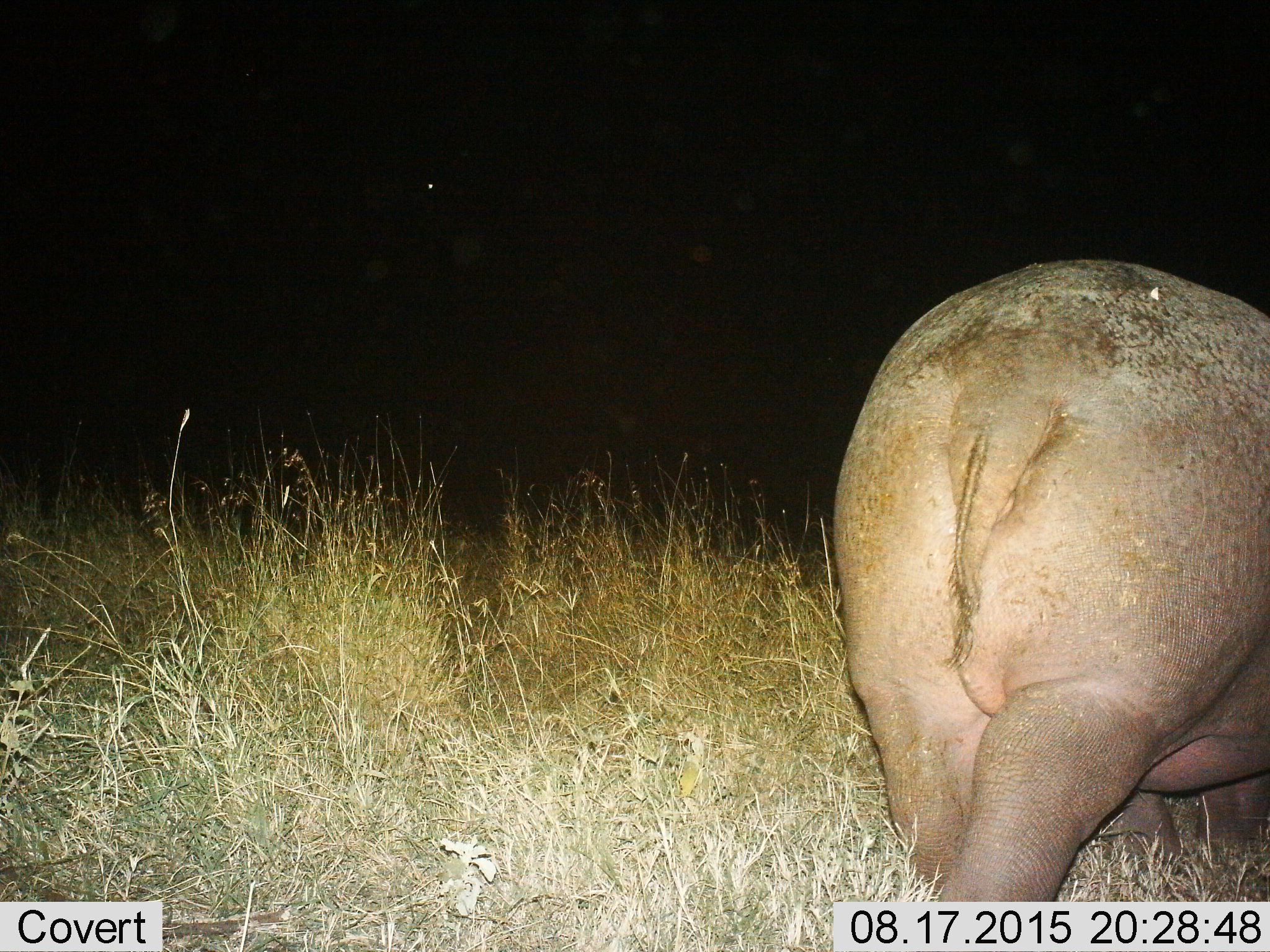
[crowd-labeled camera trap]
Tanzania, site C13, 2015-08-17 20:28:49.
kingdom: Animalia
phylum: Chordata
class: Mammalia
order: Artiodactyla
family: Hippopotamidae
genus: Hippopotamus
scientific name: Hippopotamus amphibius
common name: hippopotamus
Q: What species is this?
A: Hippopotamus (Hippopotamus amphibius).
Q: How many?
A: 1.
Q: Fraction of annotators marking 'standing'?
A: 32%.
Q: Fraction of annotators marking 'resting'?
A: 5%.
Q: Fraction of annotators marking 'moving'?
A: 58%.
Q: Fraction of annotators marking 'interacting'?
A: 0%.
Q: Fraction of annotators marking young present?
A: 0%.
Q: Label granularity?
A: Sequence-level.